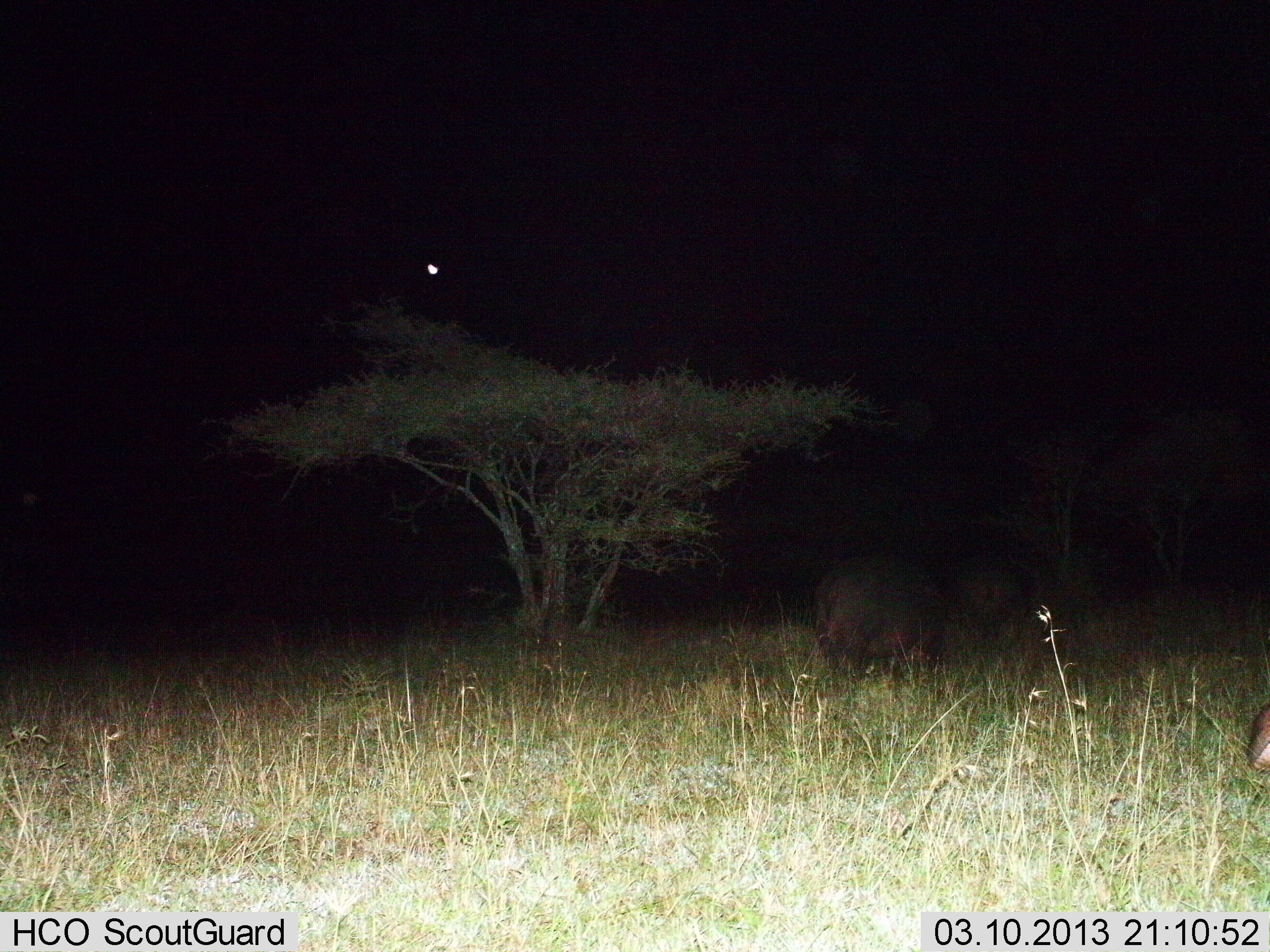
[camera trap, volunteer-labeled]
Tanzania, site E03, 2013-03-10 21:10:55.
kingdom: Animalia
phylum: Chordata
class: Mammalia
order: Artiodactyla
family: Hippopotamidae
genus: Hippopotamus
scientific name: Hippopotamus amphibius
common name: hippopotamus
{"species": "hippopotamus (Hippopotamus amphibius)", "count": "2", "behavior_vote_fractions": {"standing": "35%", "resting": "0%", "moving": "52%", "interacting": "0%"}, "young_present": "0%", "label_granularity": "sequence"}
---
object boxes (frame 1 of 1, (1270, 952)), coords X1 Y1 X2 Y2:
animal: 814 553 952 682; 1248 702 1270 775